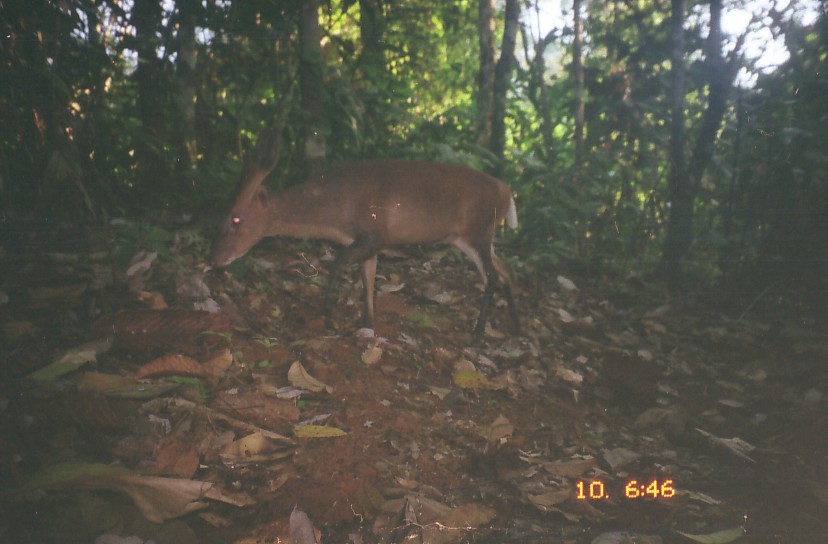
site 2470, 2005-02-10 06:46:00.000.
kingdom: Animalia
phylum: Chordata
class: Mammalia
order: Artiodactyla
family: Cervidae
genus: Muntiacus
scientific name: Muntiacus muntjak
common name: southern red muntjac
Muntiacus muntjak (southern red muntjac), count 1.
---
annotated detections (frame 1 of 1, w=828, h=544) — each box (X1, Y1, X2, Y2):
muntiacus muntjak: (211, 124, 519, 345)